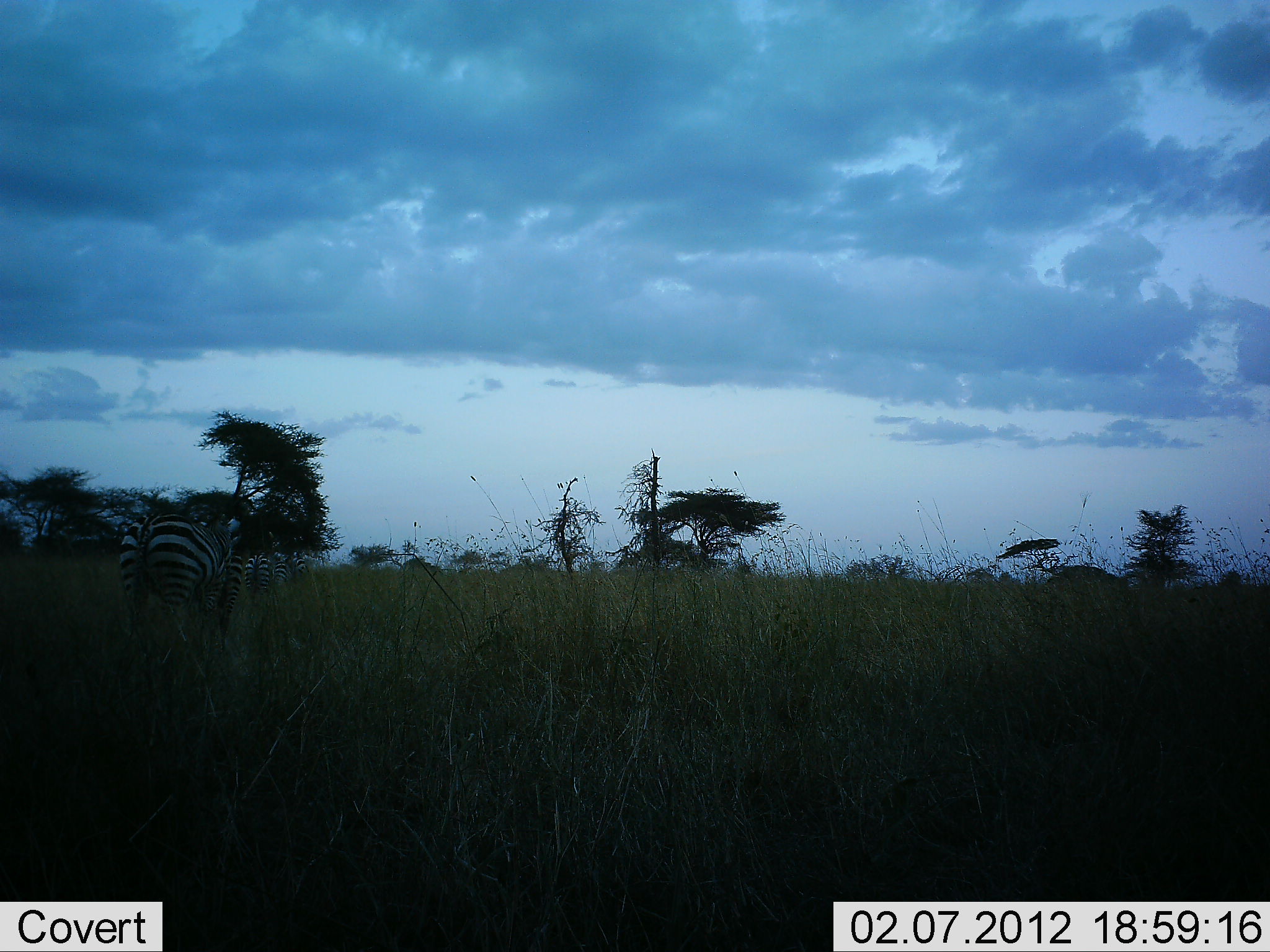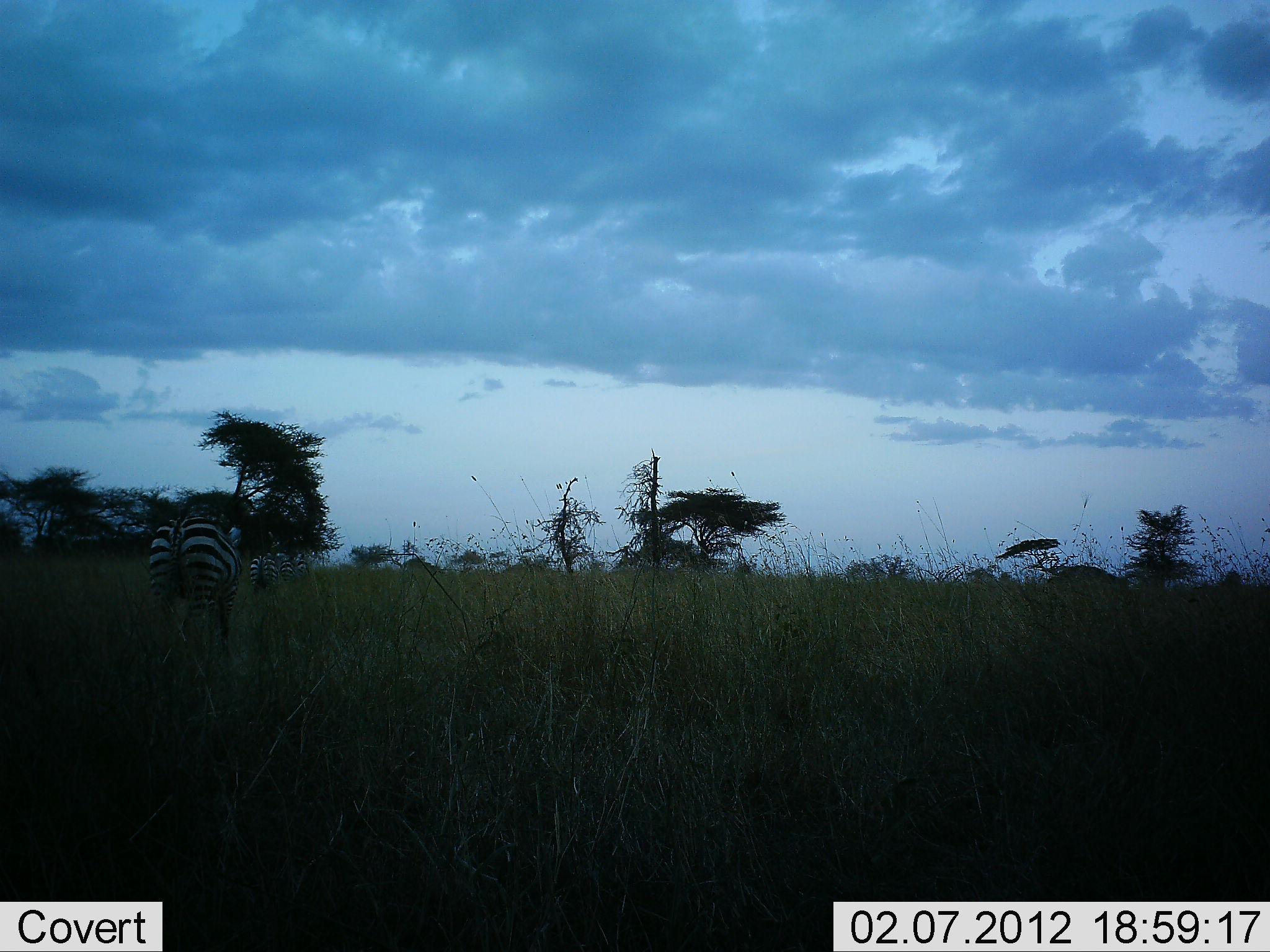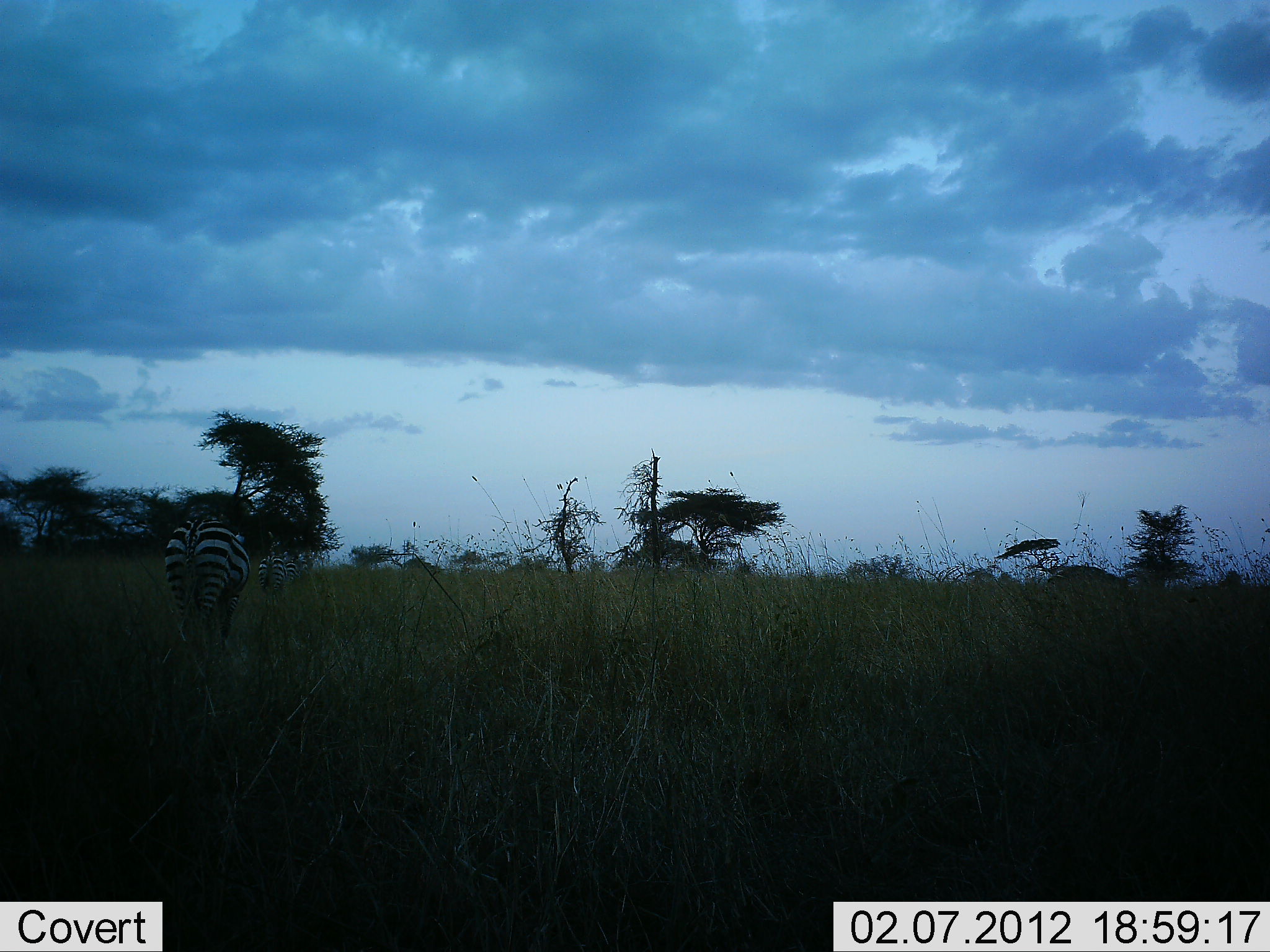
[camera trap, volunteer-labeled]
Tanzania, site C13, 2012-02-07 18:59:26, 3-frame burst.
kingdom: Animalia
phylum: Chordata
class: Mammalia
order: Perissodactyla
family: Equidae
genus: Equus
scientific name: Equus quagga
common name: plains zebra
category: zebra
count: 3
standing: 10%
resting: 0%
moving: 90%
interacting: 0%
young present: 5%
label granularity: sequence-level